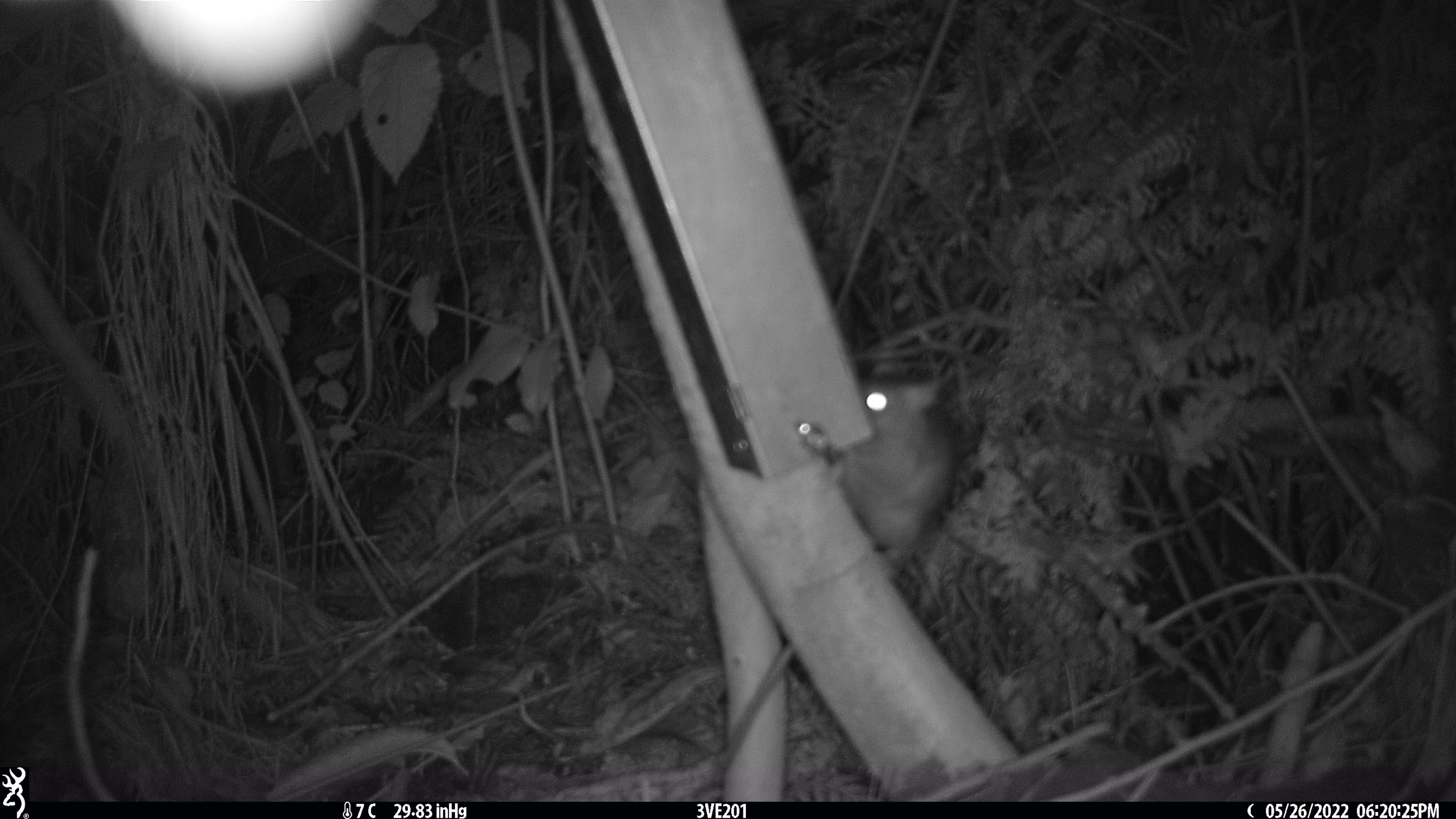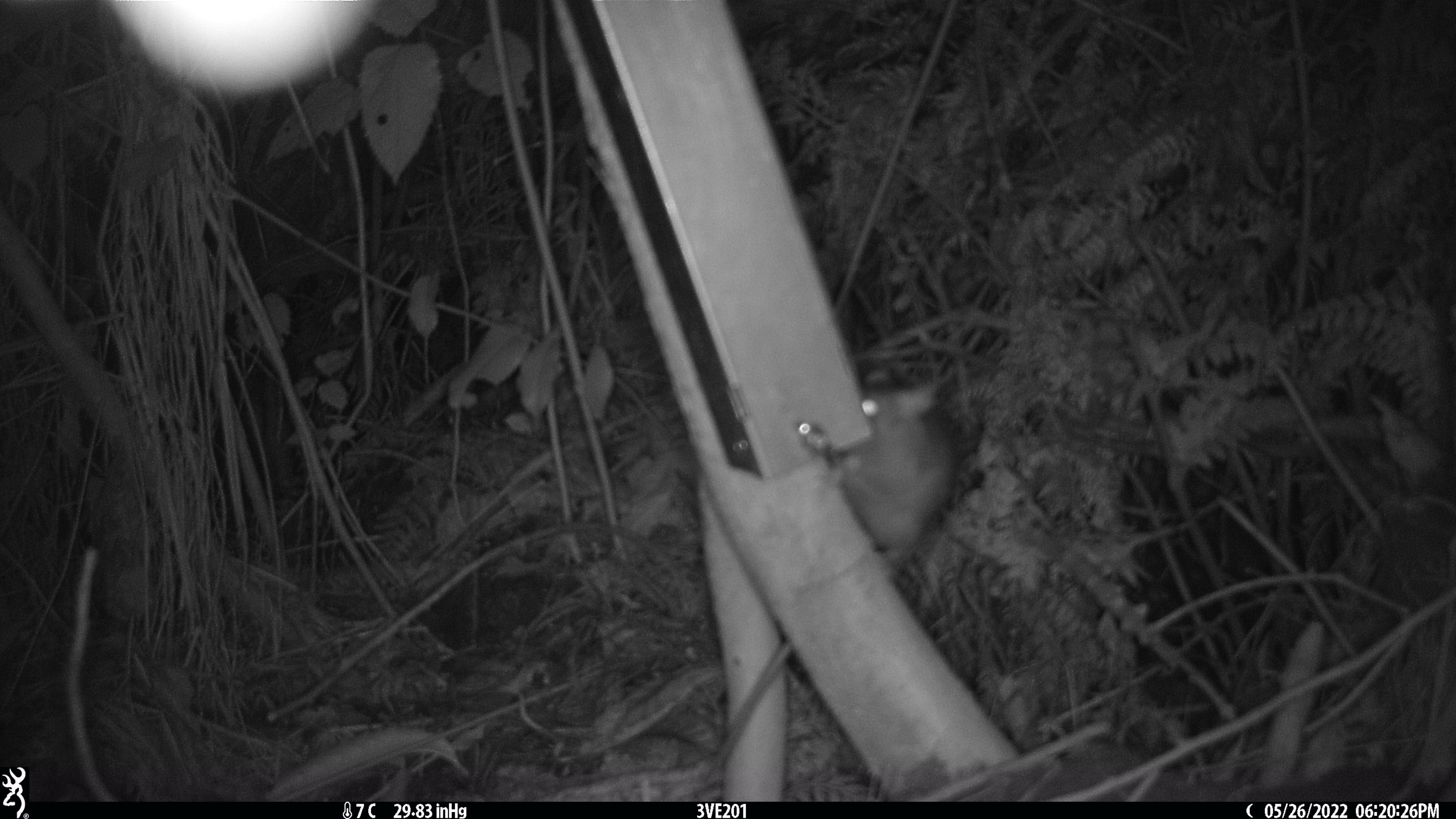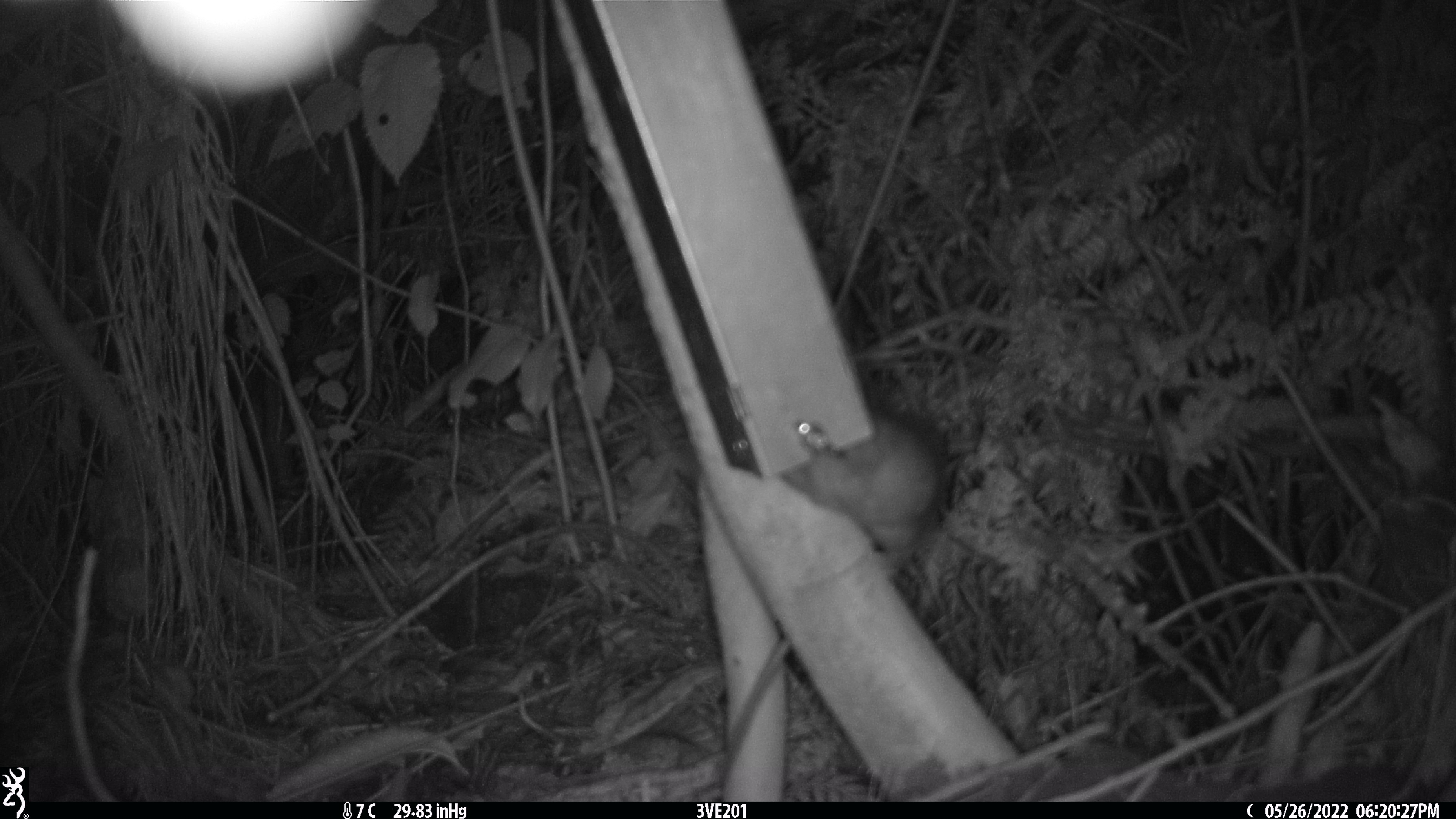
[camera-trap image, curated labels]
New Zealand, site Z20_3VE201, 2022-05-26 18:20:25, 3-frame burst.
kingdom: Animalia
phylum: Chordata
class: Mammalia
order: Rodentia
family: Muridae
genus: Rattus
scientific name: Rattus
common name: rat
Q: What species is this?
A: Rat (Rattus).